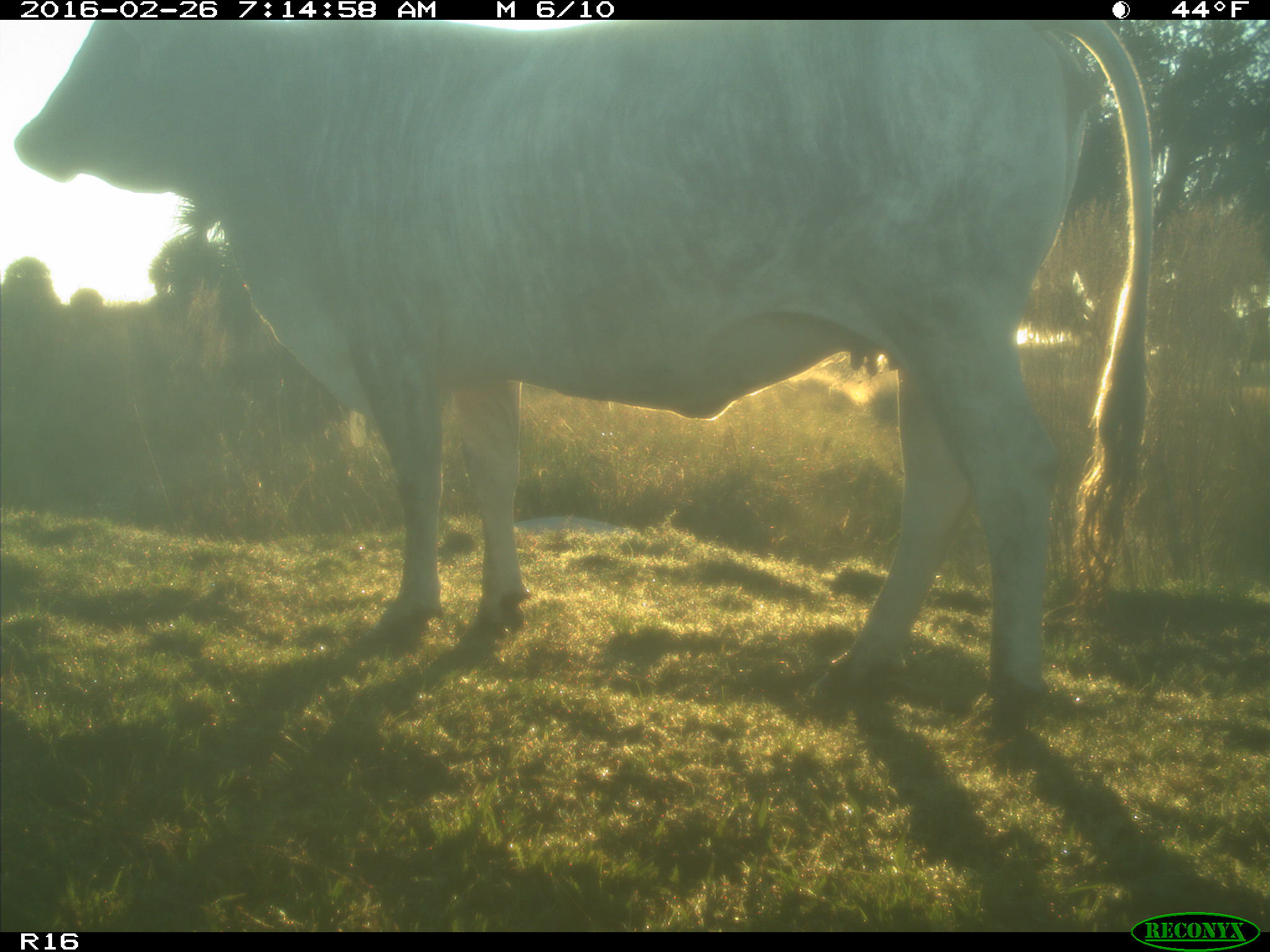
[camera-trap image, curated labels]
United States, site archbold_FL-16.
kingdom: Animalia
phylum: Chordata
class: Mammalia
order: Artiodactyla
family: Bovidae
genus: Bos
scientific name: Bos taurus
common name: domestic cow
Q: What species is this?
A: Bos taurus (domestic cow).